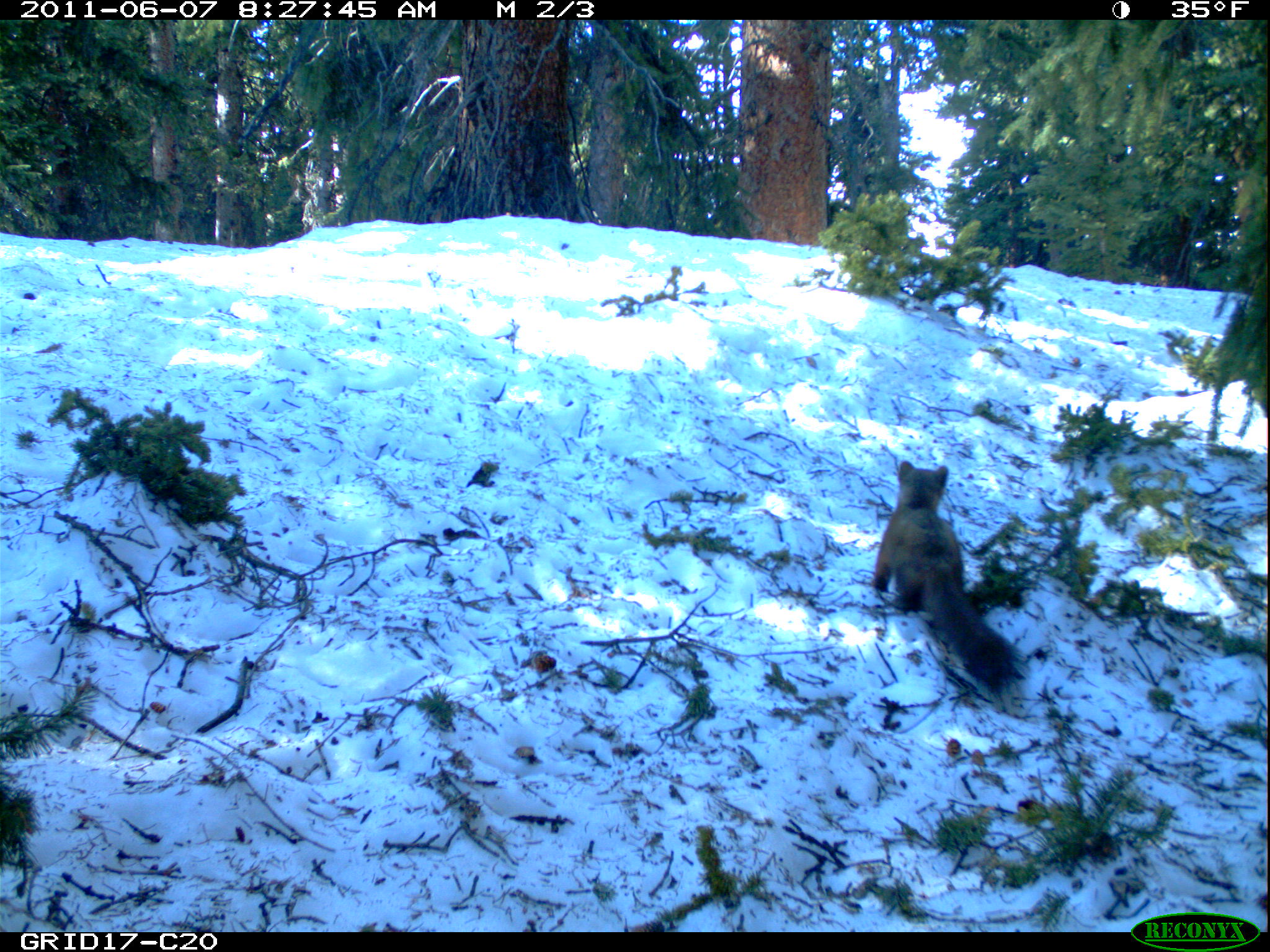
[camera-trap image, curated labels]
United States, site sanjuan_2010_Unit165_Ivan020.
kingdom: Animalia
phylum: Chordata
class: Mammalia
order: Carnivora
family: Mustelidae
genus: Martes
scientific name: Martes americana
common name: american marten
Martes americana (american marten).